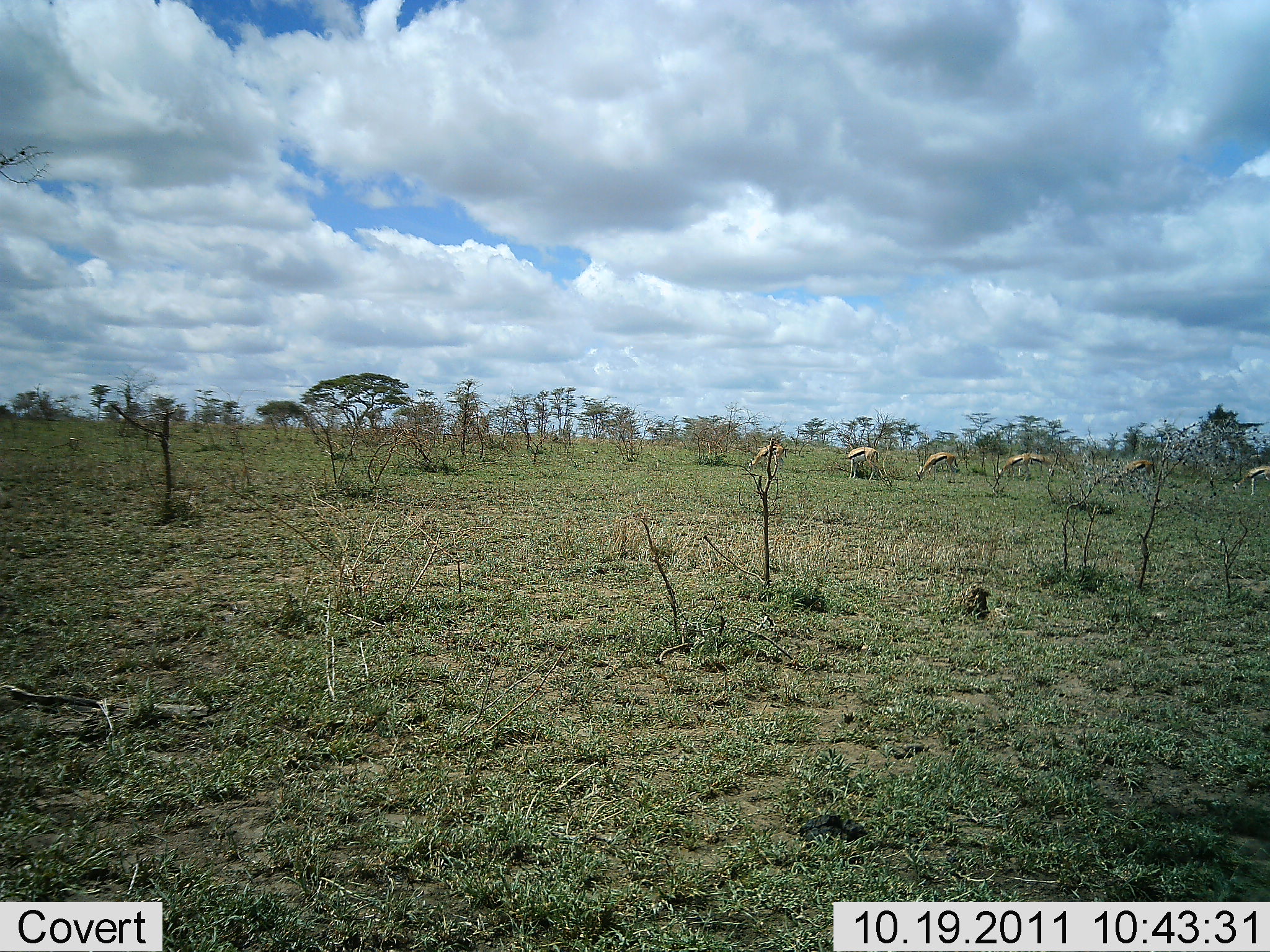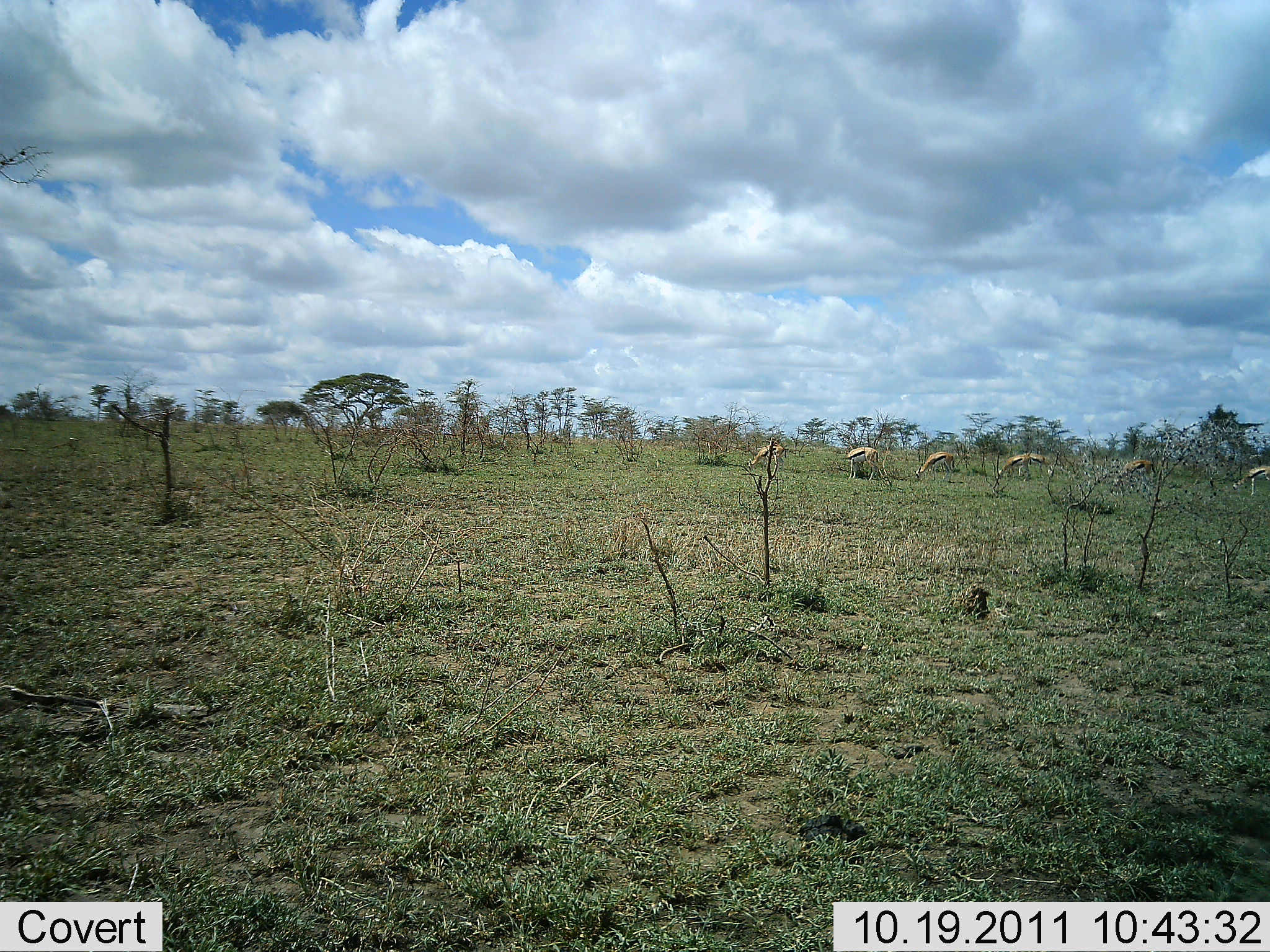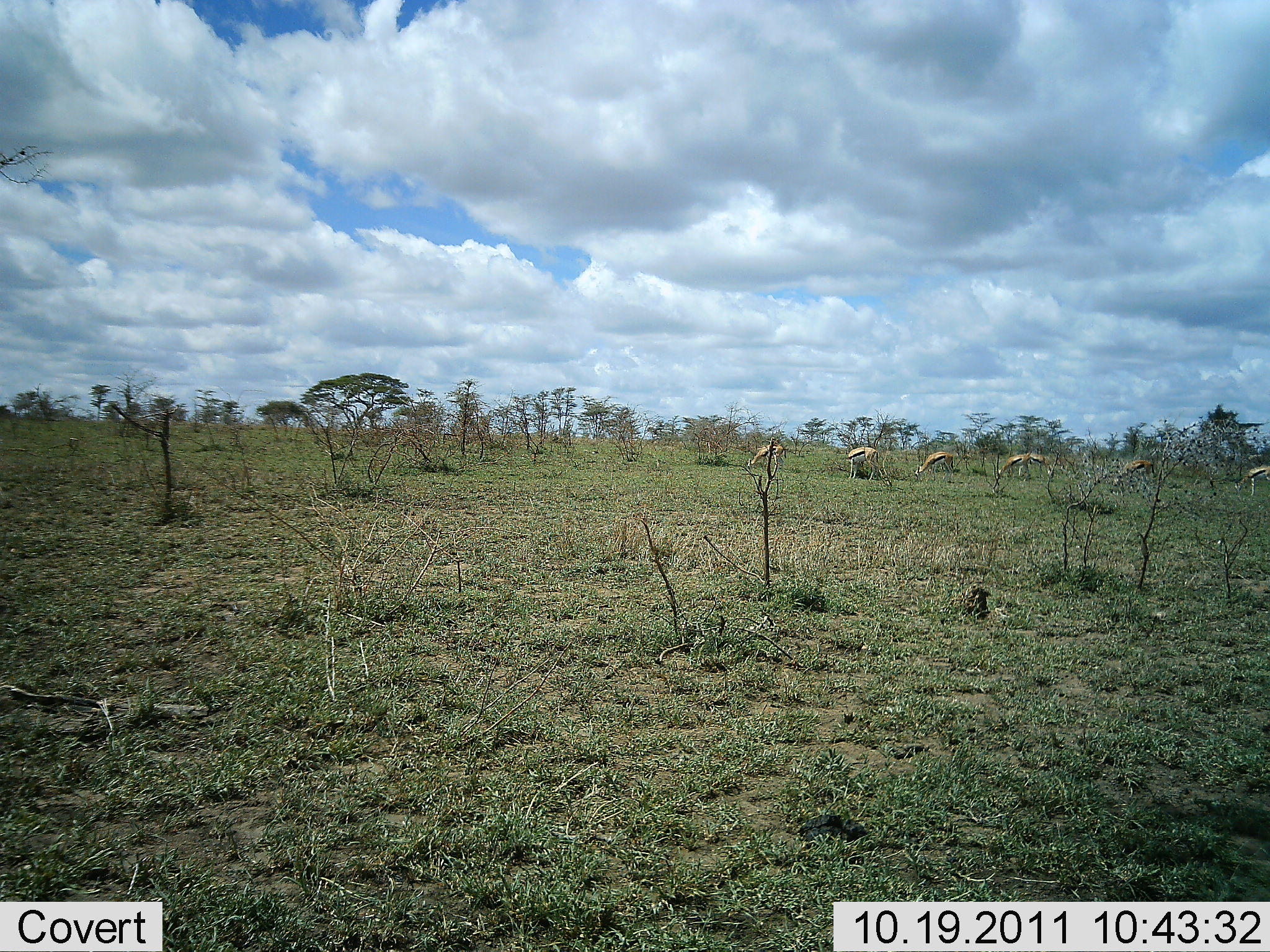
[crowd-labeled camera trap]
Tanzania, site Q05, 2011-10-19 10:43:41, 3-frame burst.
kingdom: Animalia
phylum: Chordata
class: Mammalia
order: Artiodactyla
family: Bovidae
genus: Eudorcas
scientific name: Eudorcas thomsonii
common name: thomson's gazelle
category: gazellethomsons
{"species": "gazellethomsons (thomson's gazelle) (Eudorcas thomsonii)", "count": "6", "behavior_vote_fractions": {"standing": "33%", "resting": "0%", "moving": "0%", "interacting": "0%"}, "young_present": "0%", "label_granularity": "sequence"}